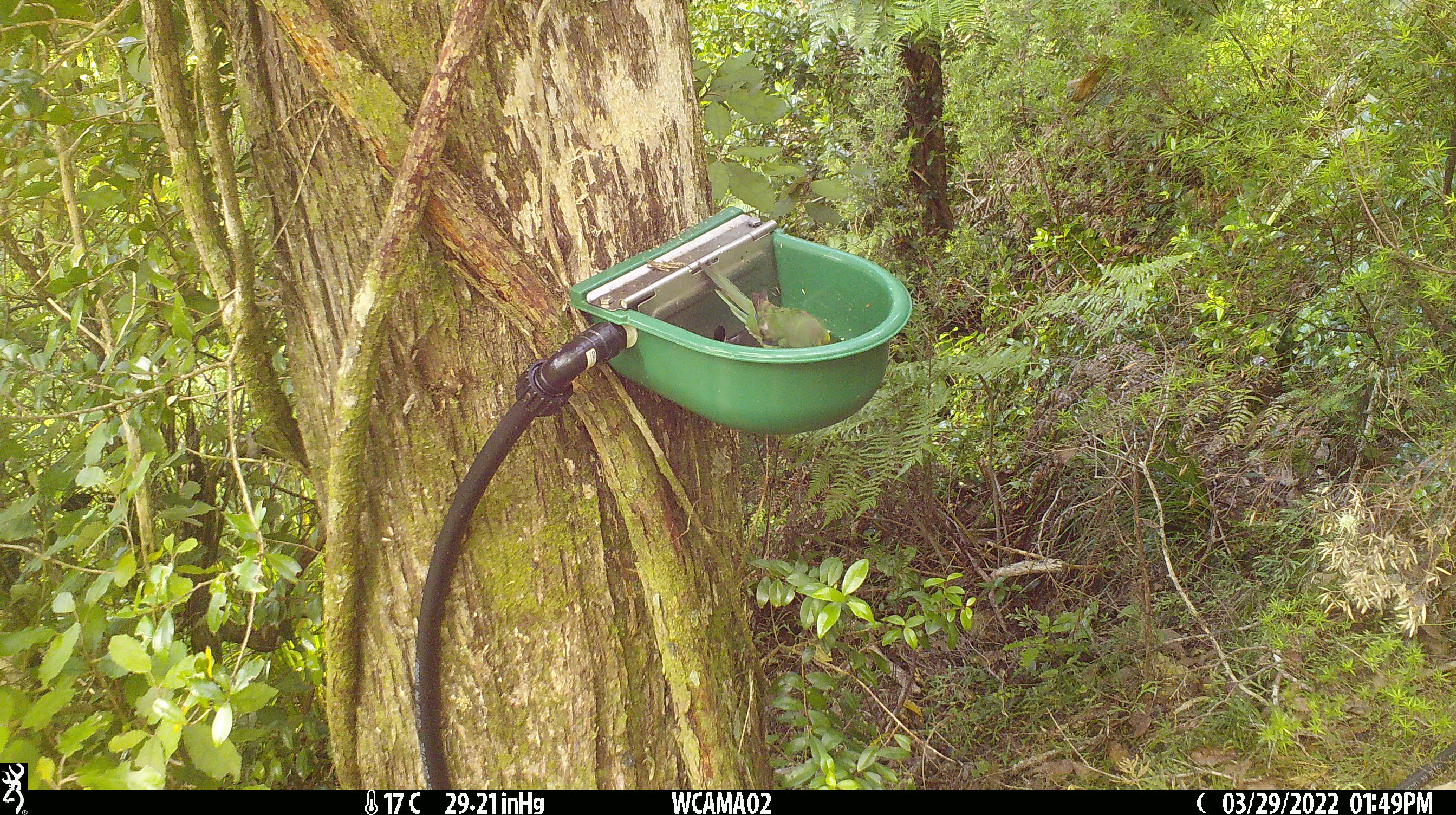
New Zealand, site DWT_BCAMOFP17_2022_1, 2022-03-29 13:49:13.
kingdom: Animalia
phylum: Chordata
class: Aves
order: Psittaciformes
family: Psittaculidae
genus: Cyanoramphus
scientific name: Cyanoramphus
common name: parakeet